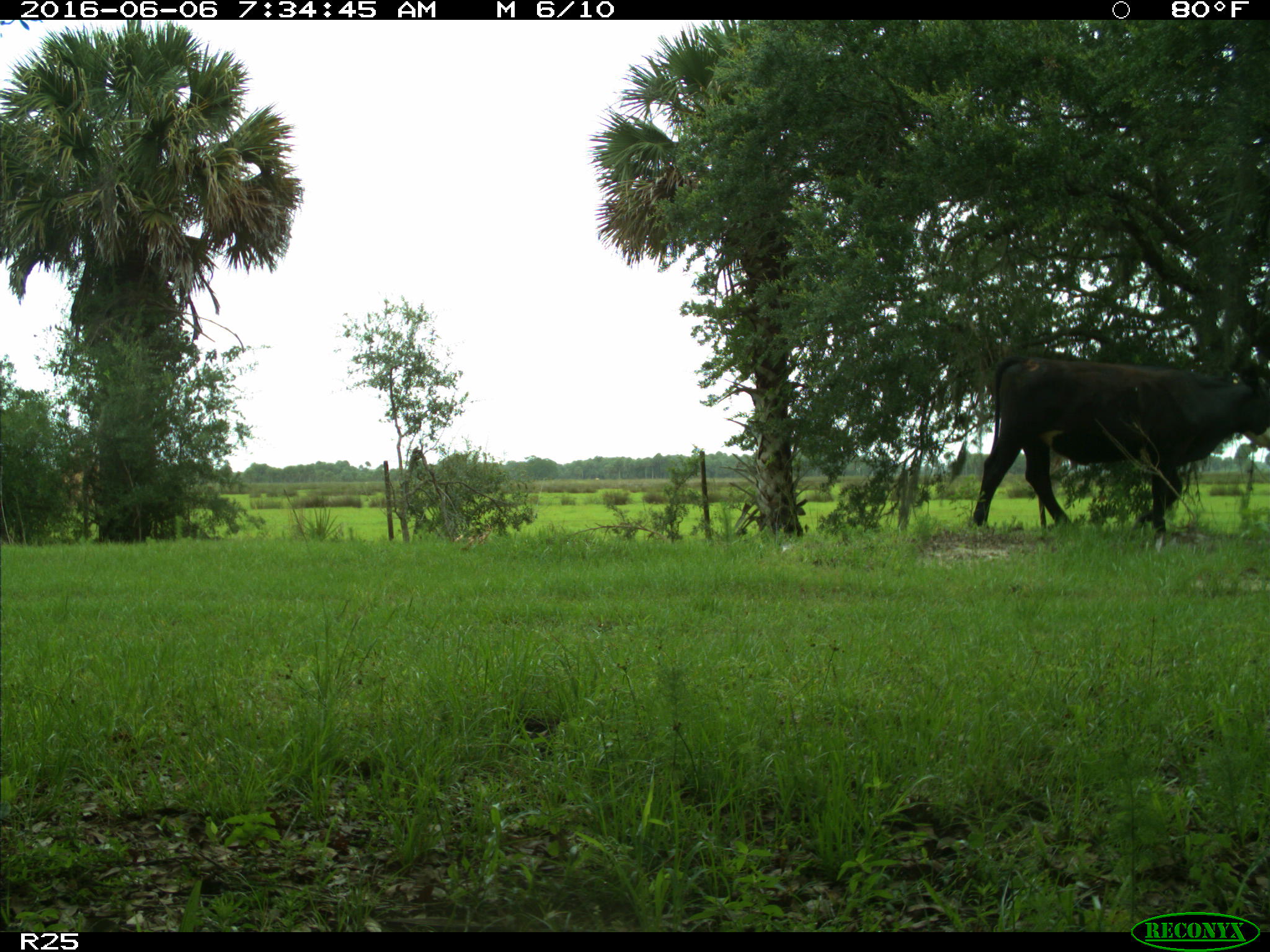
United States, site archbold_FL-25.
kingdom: Animalia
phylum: Chordata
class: Mammalia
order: Artiodactyla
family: Bovidae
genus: Bos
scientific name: Bos taurus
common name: domestic cow